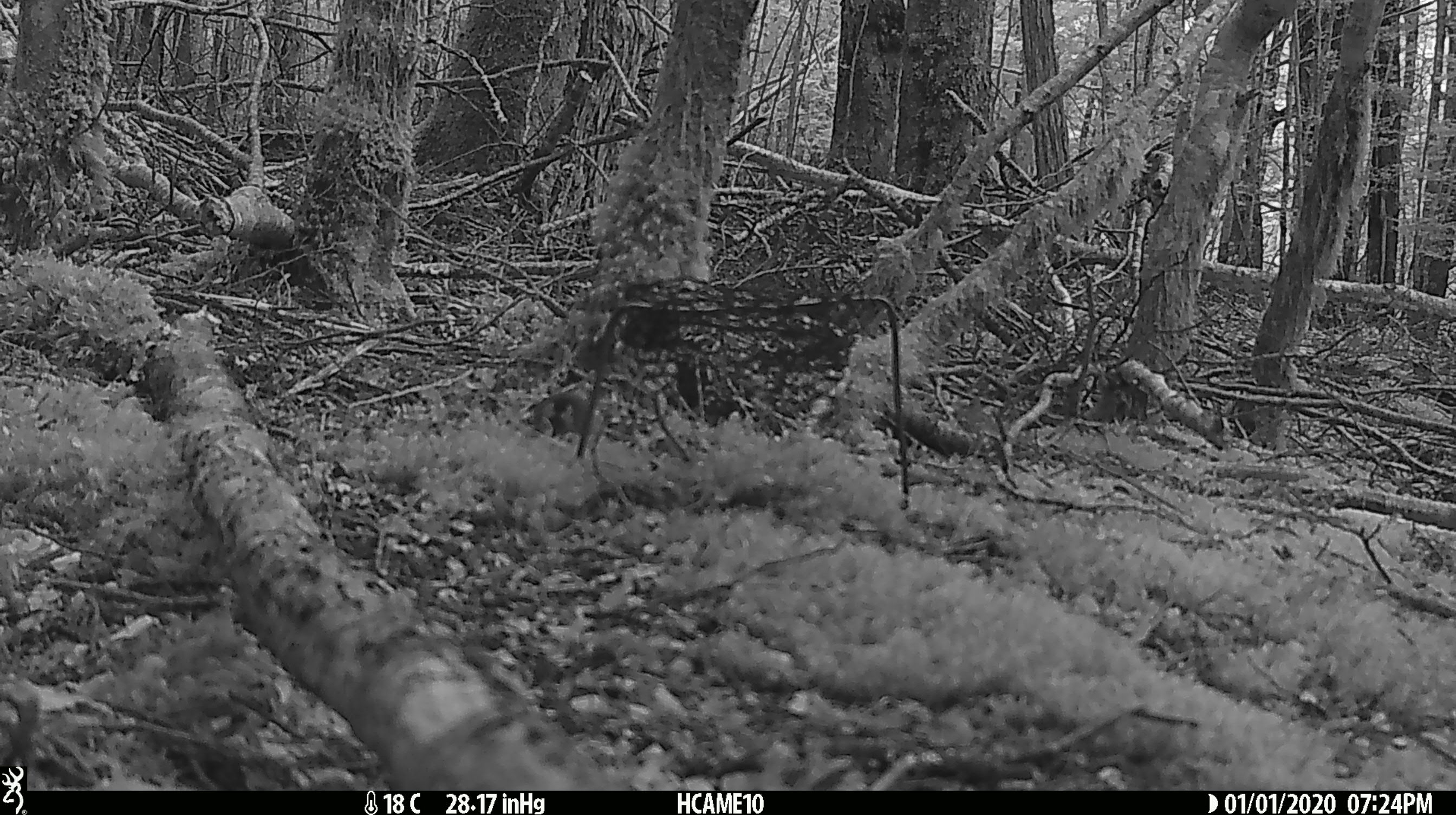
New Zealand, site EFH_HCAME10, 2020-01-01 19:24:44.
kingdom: Animalia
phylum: Chordata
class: Mammalia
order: Rodentia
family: Muridae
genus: Mus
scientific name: Mus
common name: mouse